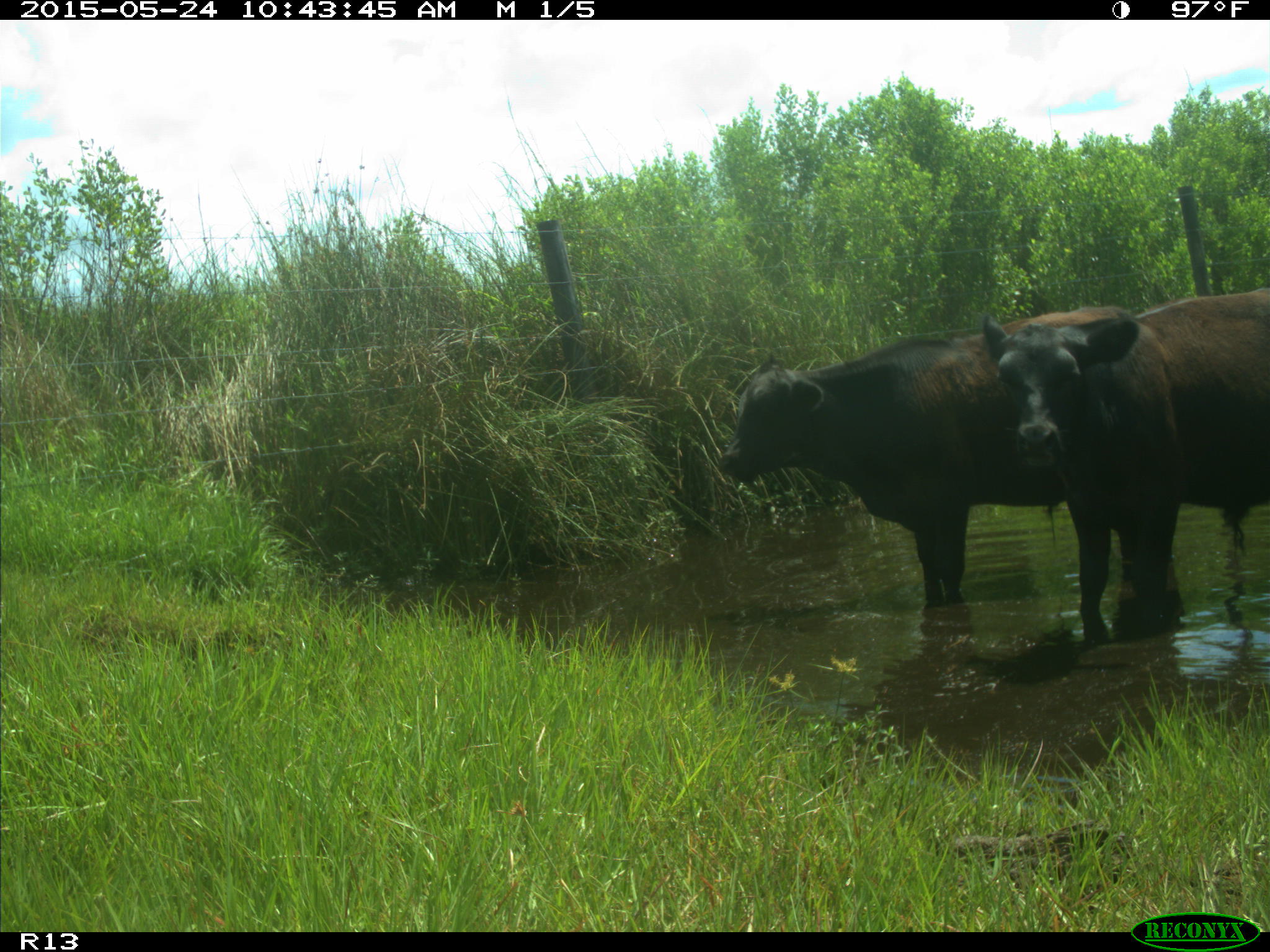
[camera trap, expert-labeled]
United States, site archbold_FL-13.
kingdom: Animalia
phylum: Chordata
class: Mammalia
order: Artiodactyla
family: Bovidae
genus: Bos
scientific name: Bos taurus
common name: domestic cow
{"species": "Bos taurus (domestic cow)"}